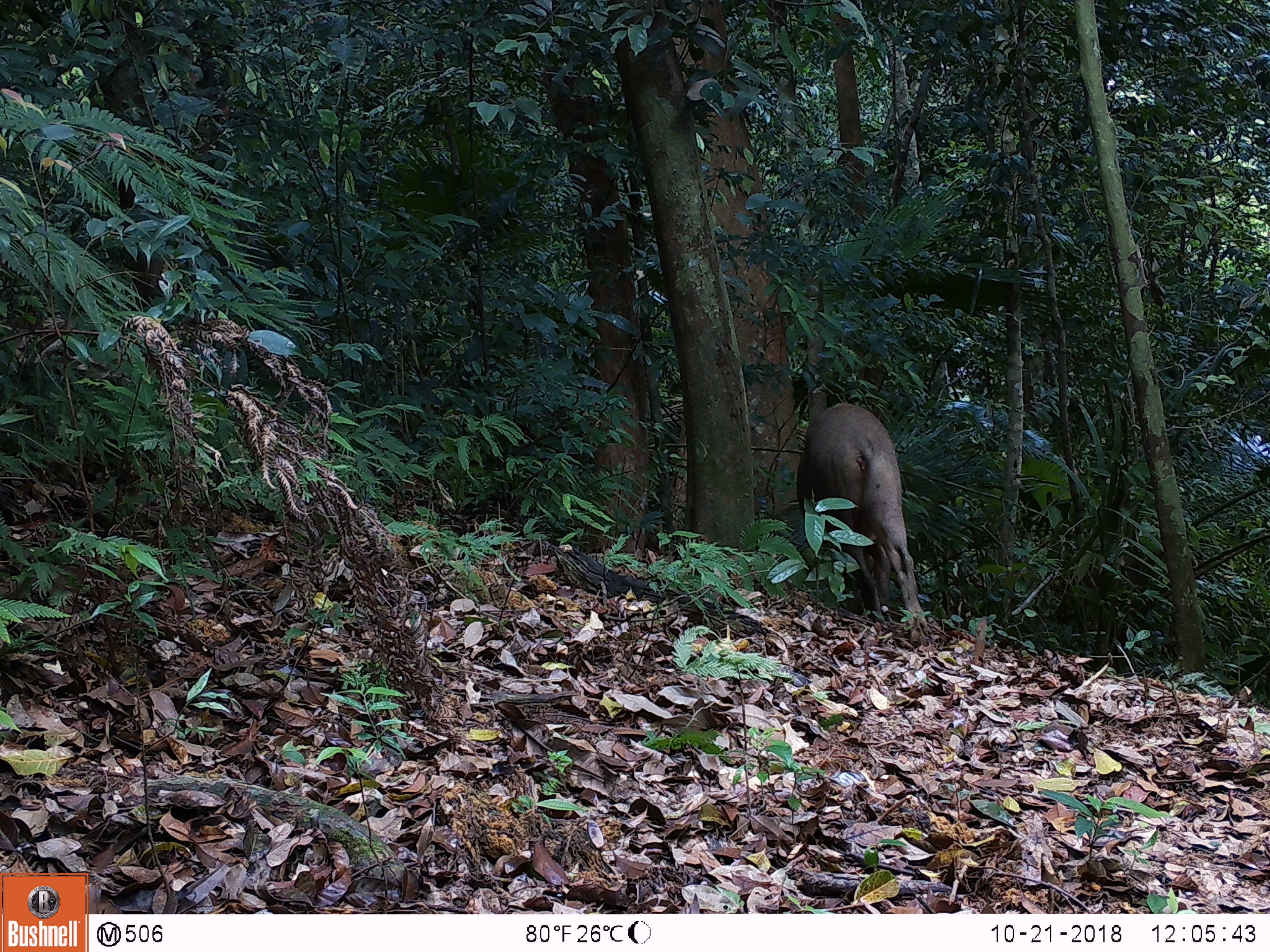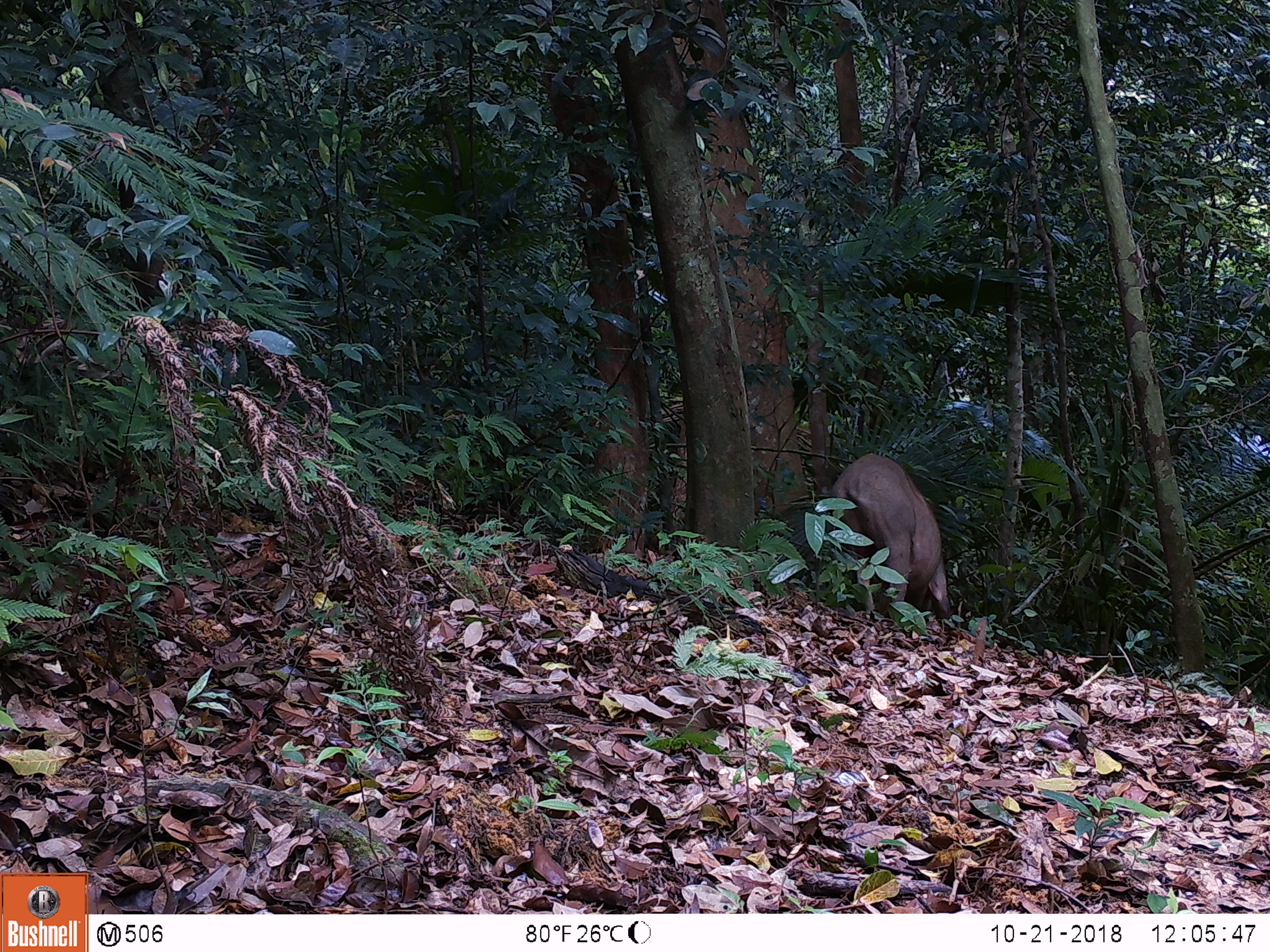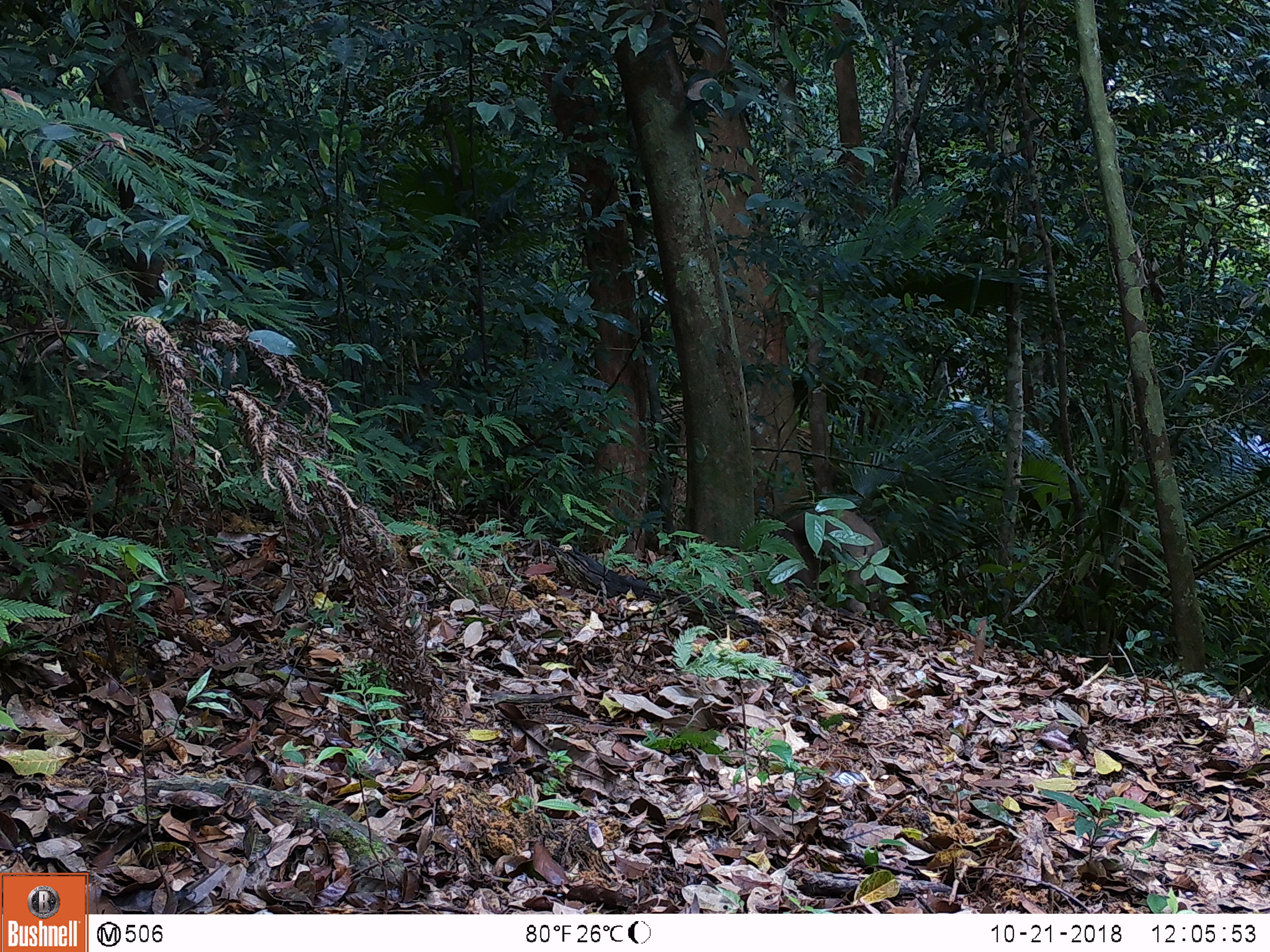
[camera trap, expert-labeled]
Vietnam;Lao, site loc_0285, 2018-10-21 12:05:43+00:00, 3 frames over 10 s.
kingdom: Animalia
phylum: Chordata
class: Mammalia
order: Artiodactyla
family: Suidae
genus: Sus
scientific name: Sus scrofa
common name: eurasian wild pig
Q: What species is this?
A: Eurasian wild pig (Sus scrofa).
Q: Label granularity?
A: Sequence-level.